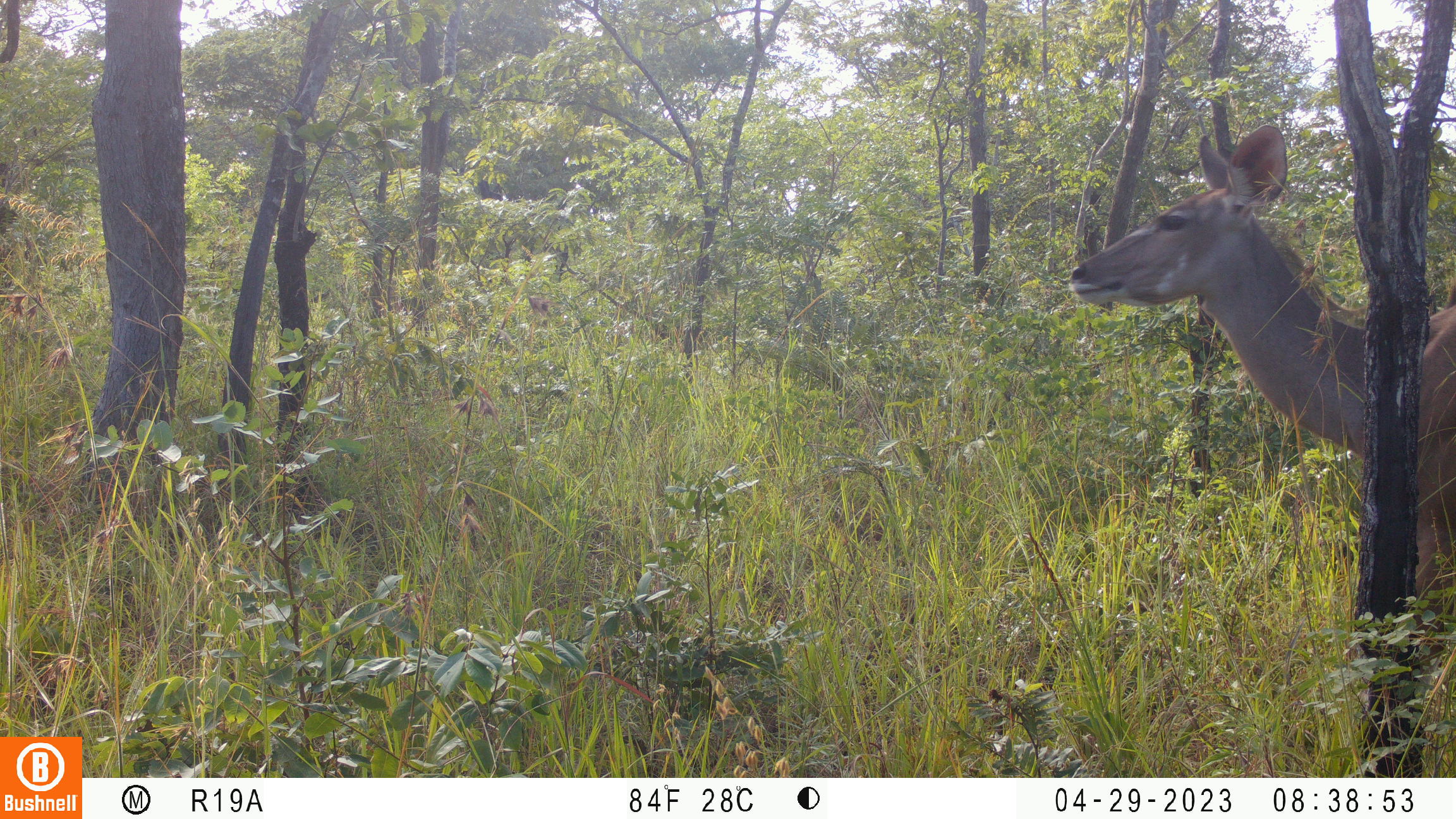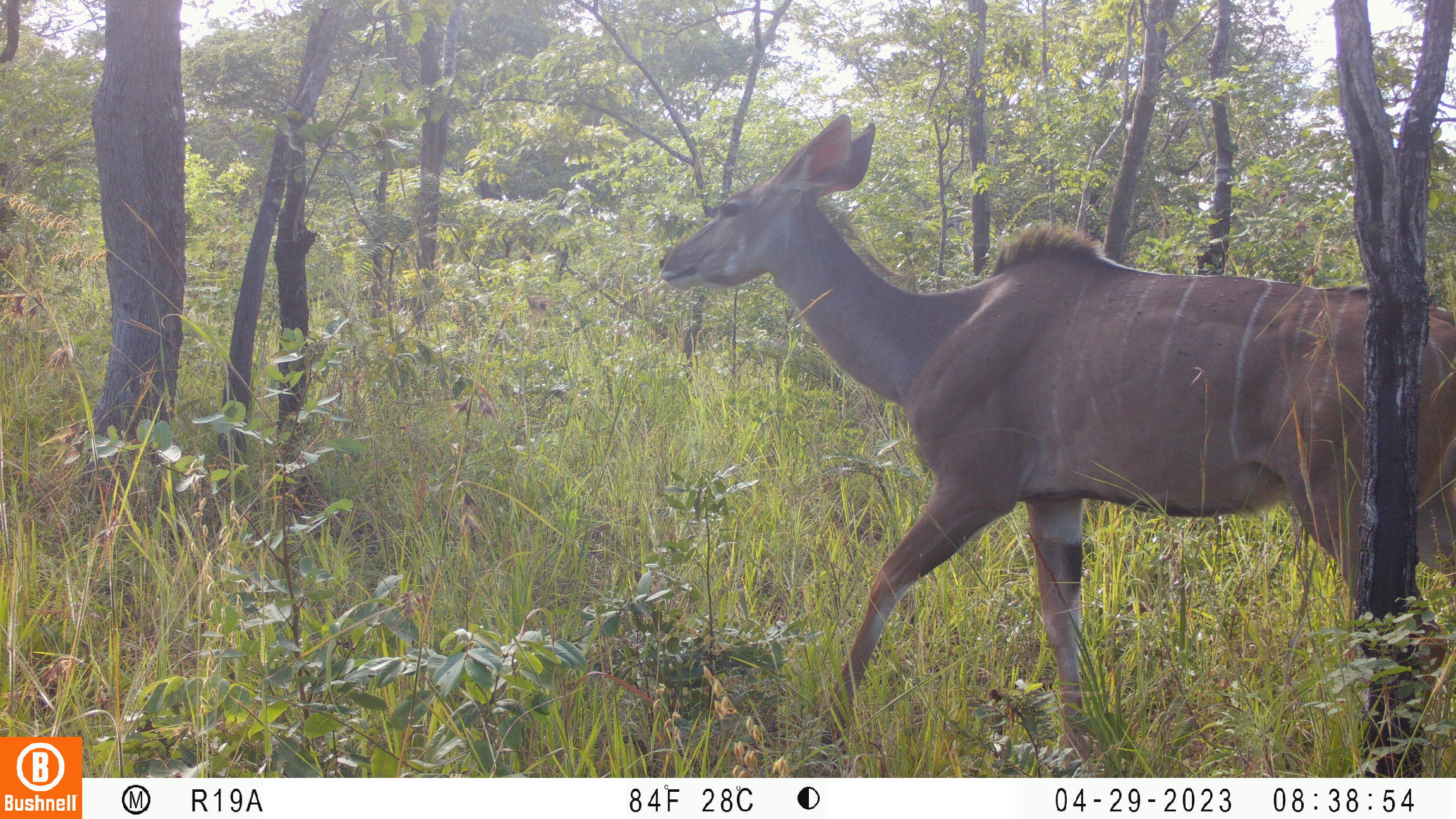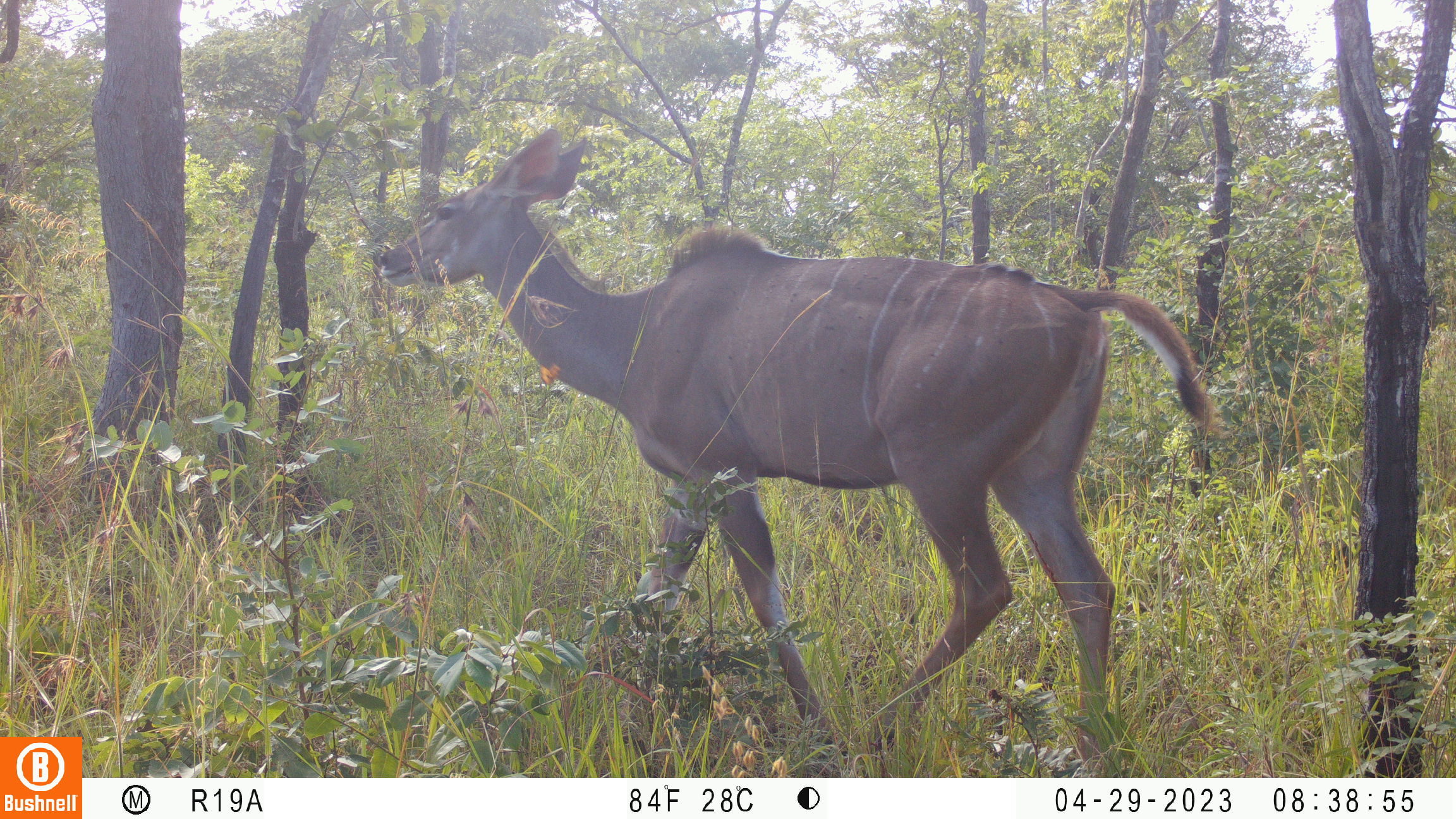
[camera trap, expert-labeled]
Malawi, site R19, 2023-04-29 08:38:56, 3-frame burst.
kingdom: Animalia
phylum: Chordata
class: Mammalia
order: Artiodactyla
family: Bovidae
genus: Tragelaphus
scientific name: Tragelaphus strepsiceros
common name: greater kudu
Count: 1.